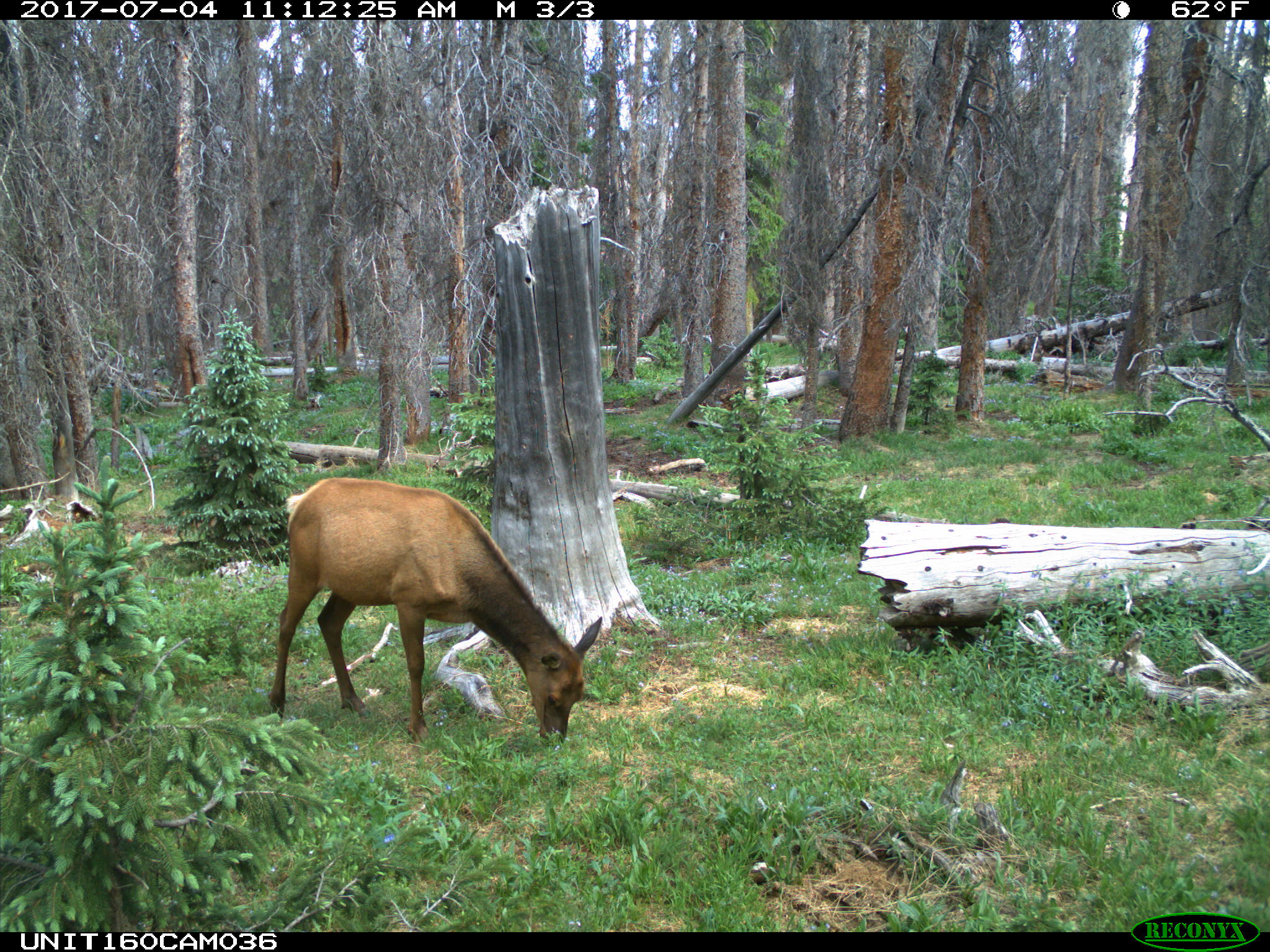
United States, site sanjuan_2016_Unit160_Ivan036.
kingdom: Animalia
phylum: Chordata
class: Mammalia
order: Artiodactyla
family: Cervidae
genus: Cervus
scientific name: Cervus elaphus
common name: red deer